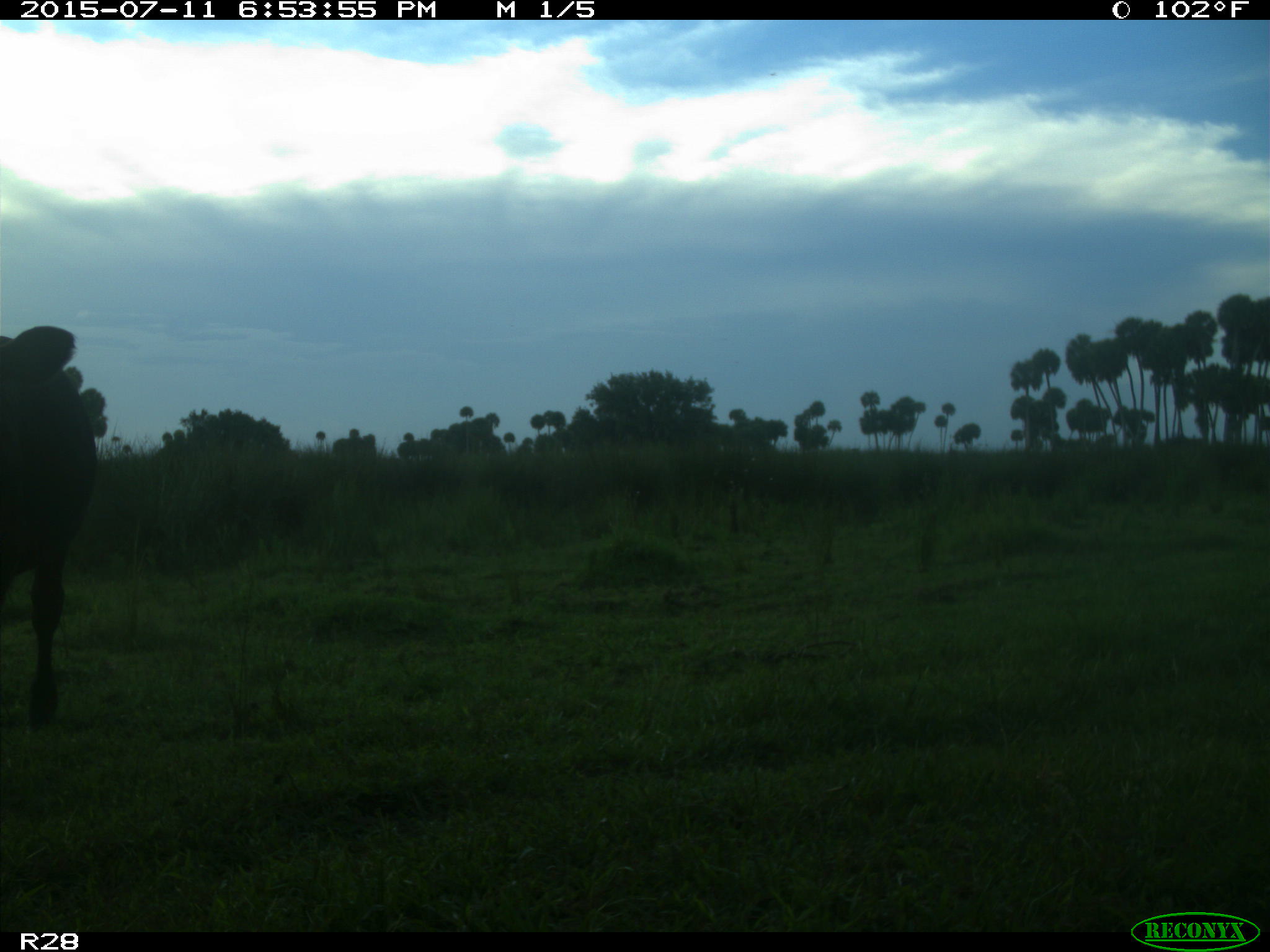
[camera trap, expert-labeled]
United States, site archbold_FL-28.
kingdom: Animalia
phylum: Chordata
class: Mammalia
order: Artiodactyla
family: Bovidae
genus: Bos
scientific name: Bos taurus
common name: domestic cow